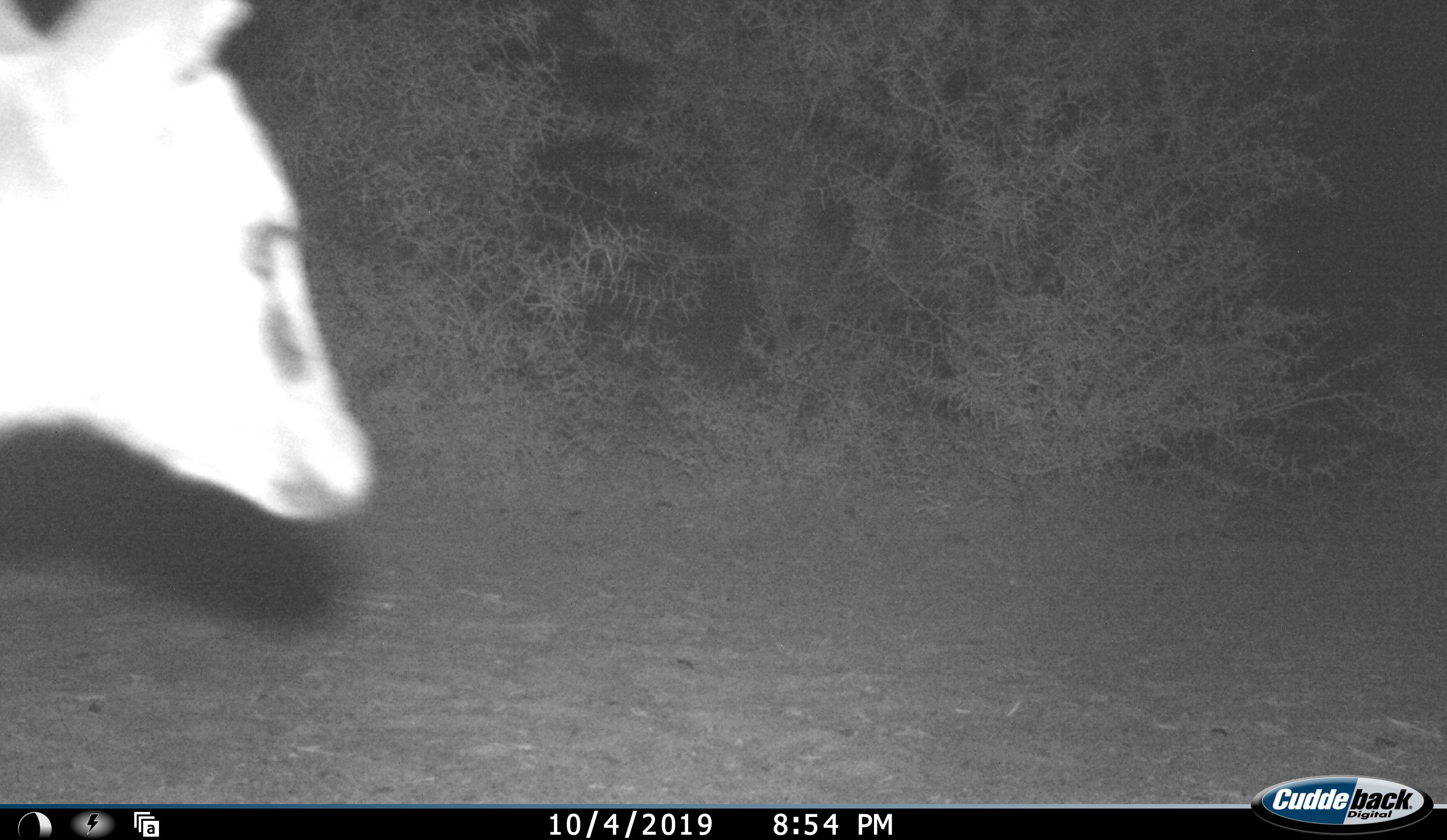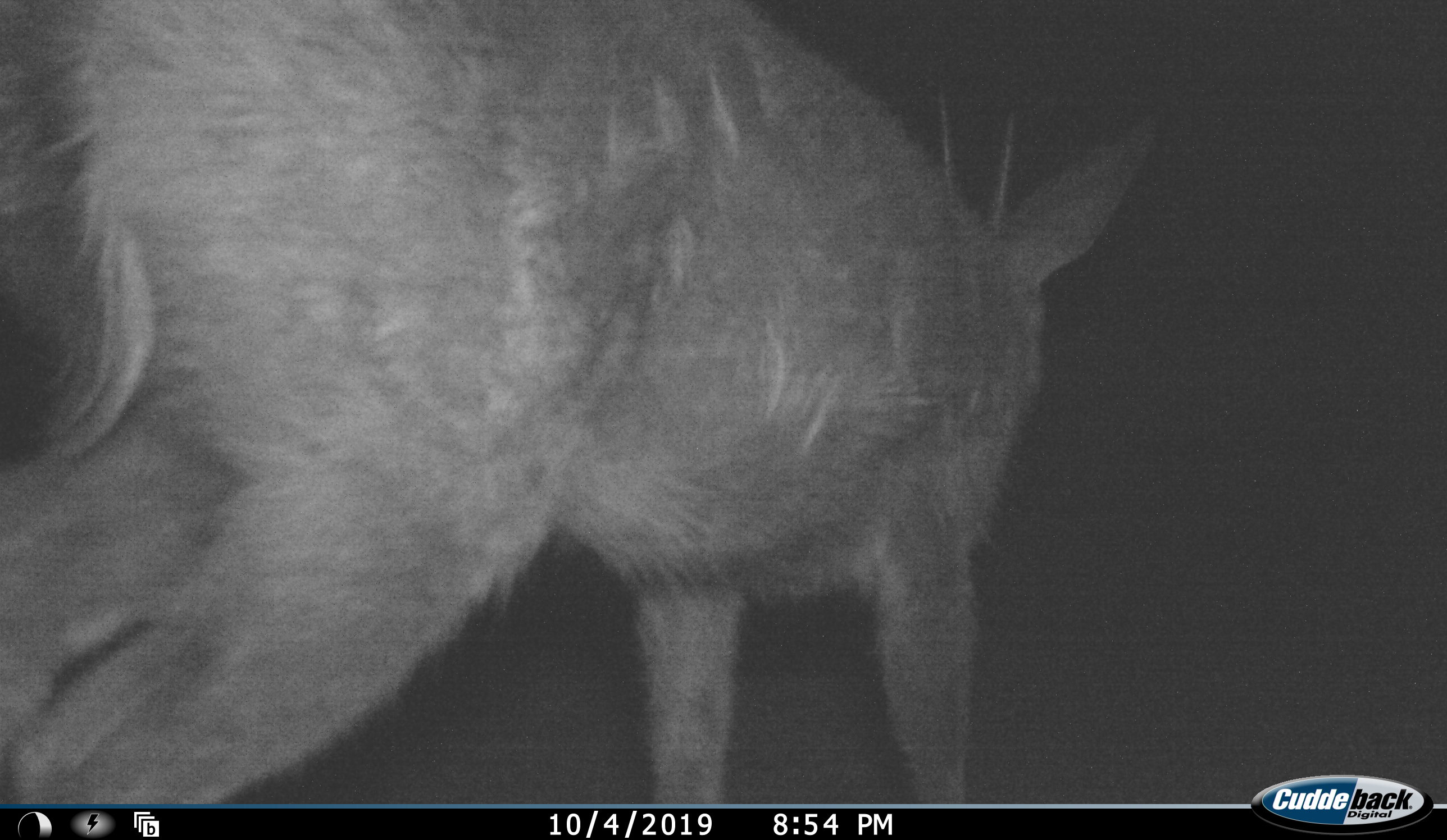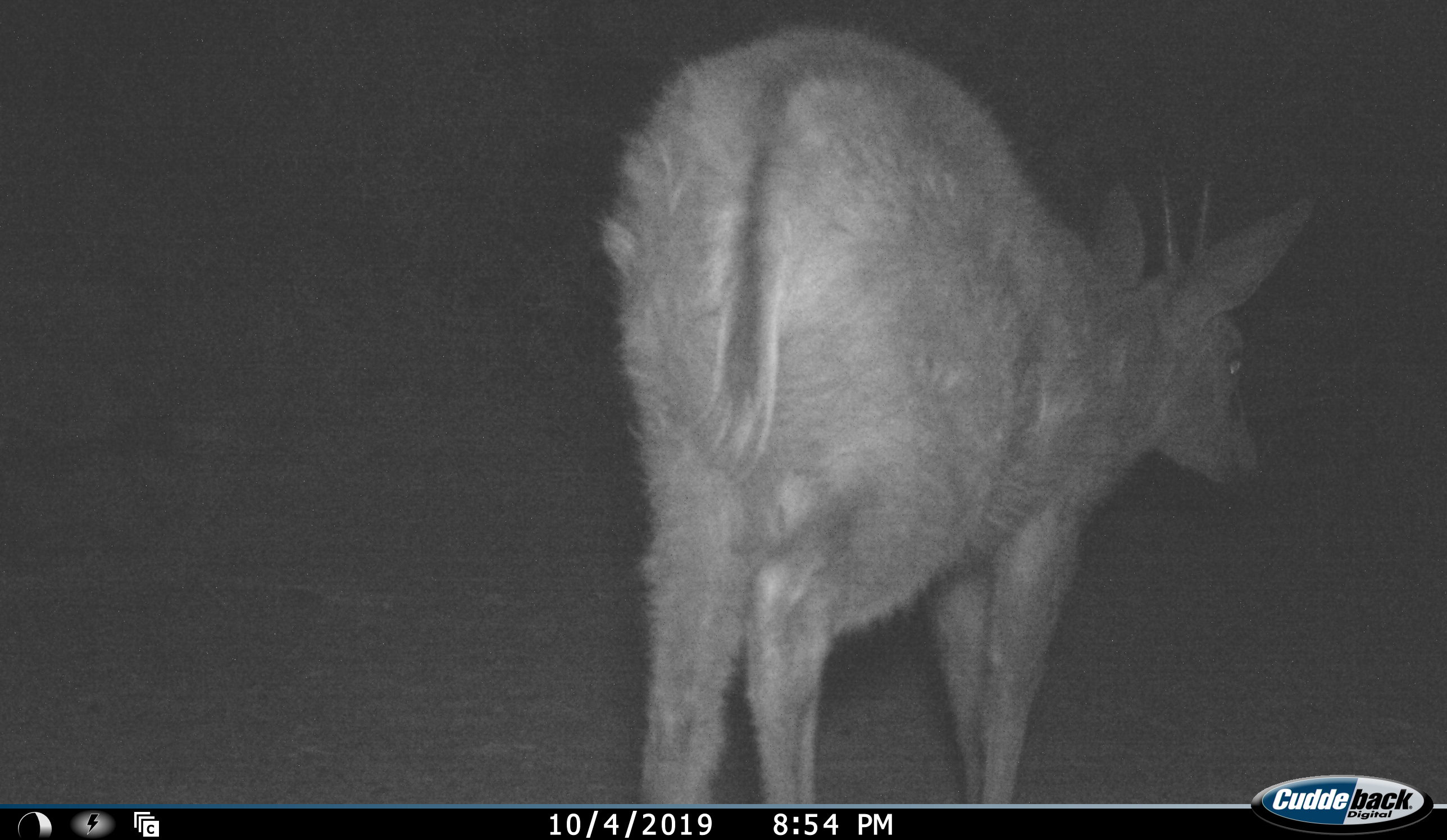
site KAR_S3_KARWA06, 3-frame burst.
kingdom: Animalia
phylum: Chordata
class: Mammalia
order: Artiodactyla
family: Bovidae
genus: Sylvicapra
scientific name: Sylvicapra grimmia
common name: common duiker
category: duikercommongrey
Duikercommongrey (common duiker) (Sylvicapra grimmia), count 1. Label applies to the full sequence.